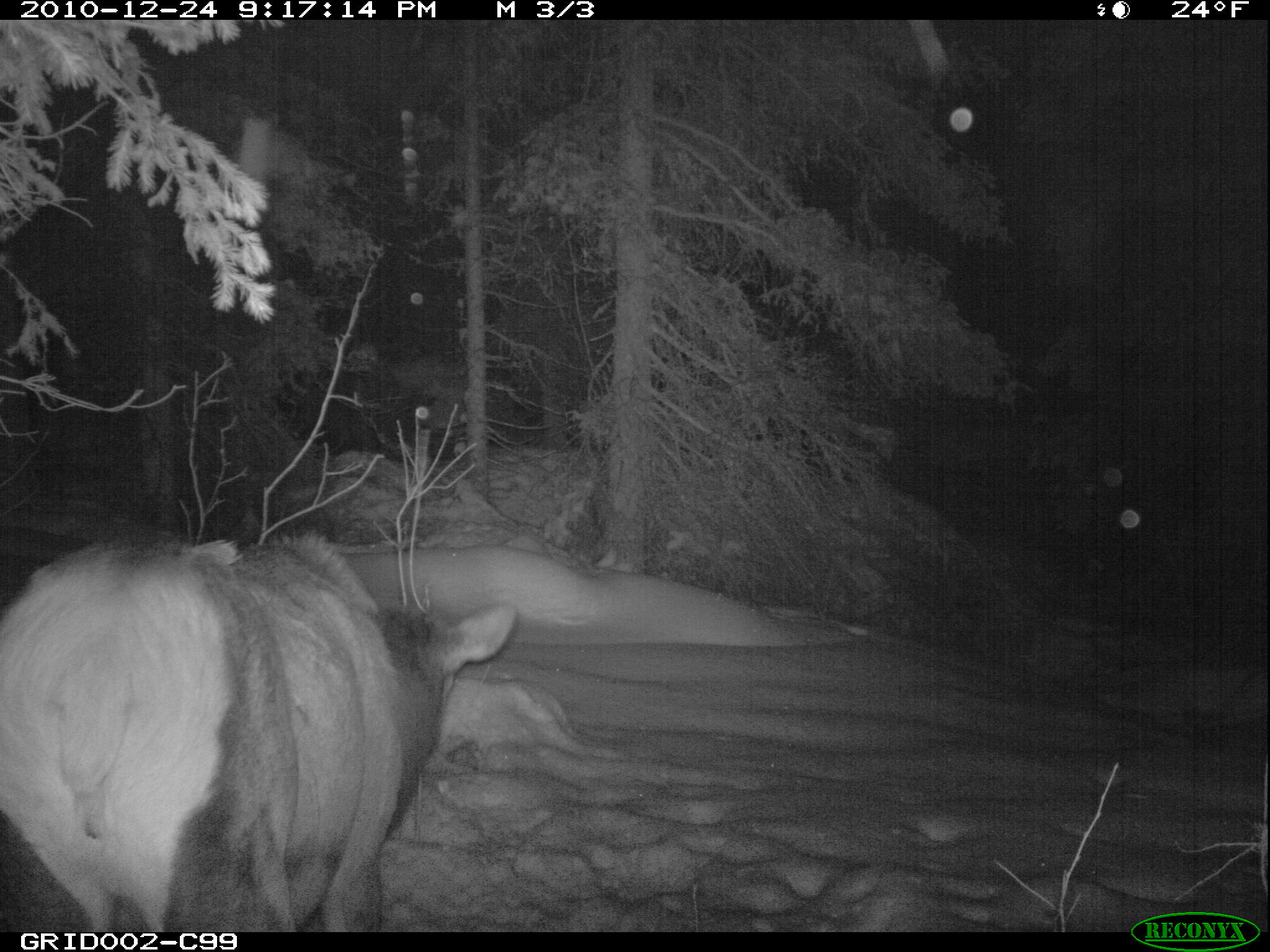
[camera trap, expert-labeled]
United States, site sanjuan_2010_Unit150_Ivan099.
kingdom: Animalia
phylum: Chordata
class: Mammalia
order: Artiodactyla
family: Cervidae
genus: Cervus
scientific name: Cervus elaphus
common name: red deer